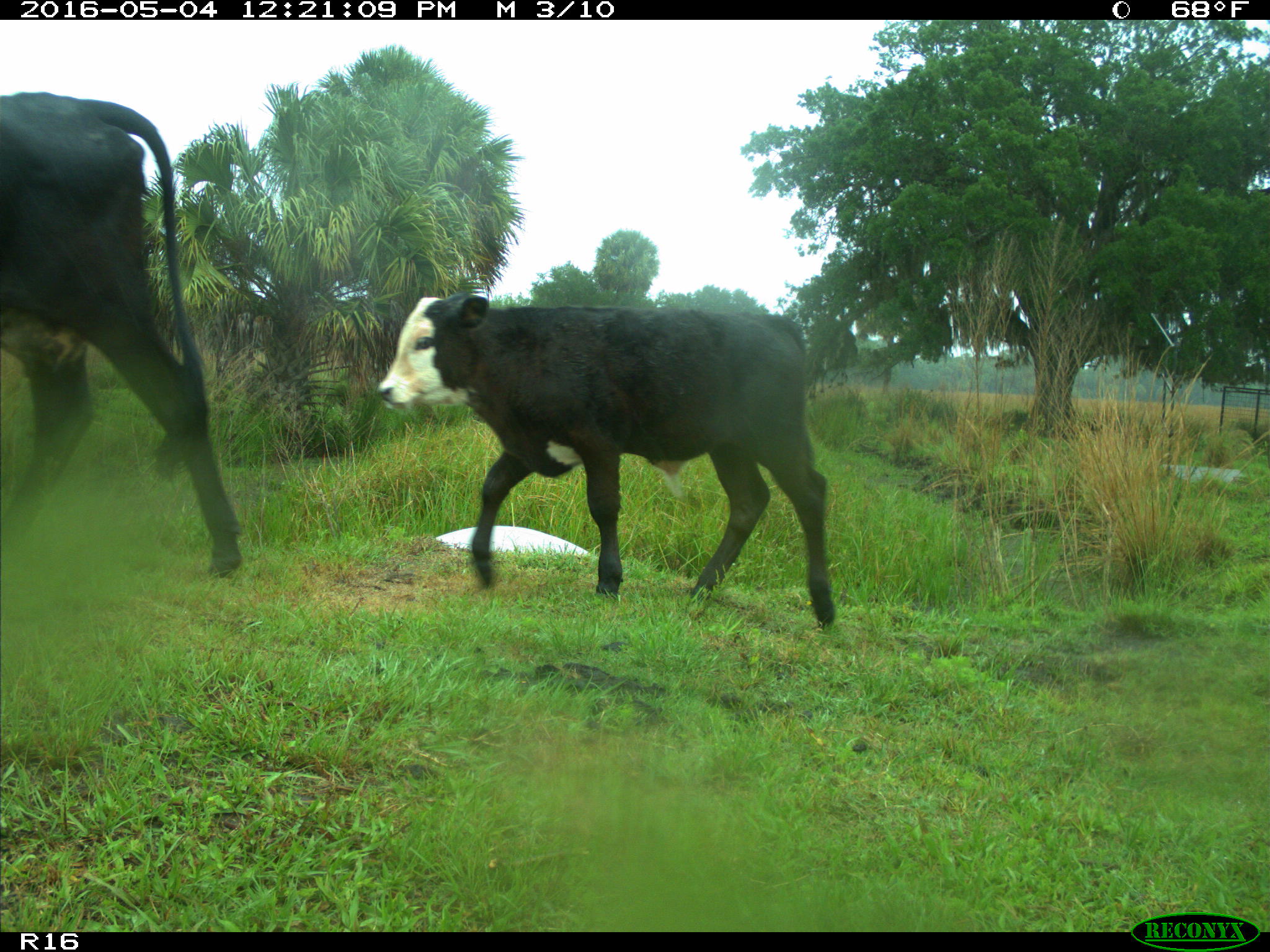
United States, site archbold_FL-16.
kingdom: Animalia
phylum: Chordata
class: Mammalia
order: Artiodactyla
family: Bovidae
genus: Bos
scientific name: Bos taurus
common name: domestic cow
Bos taurus (domestic cow).